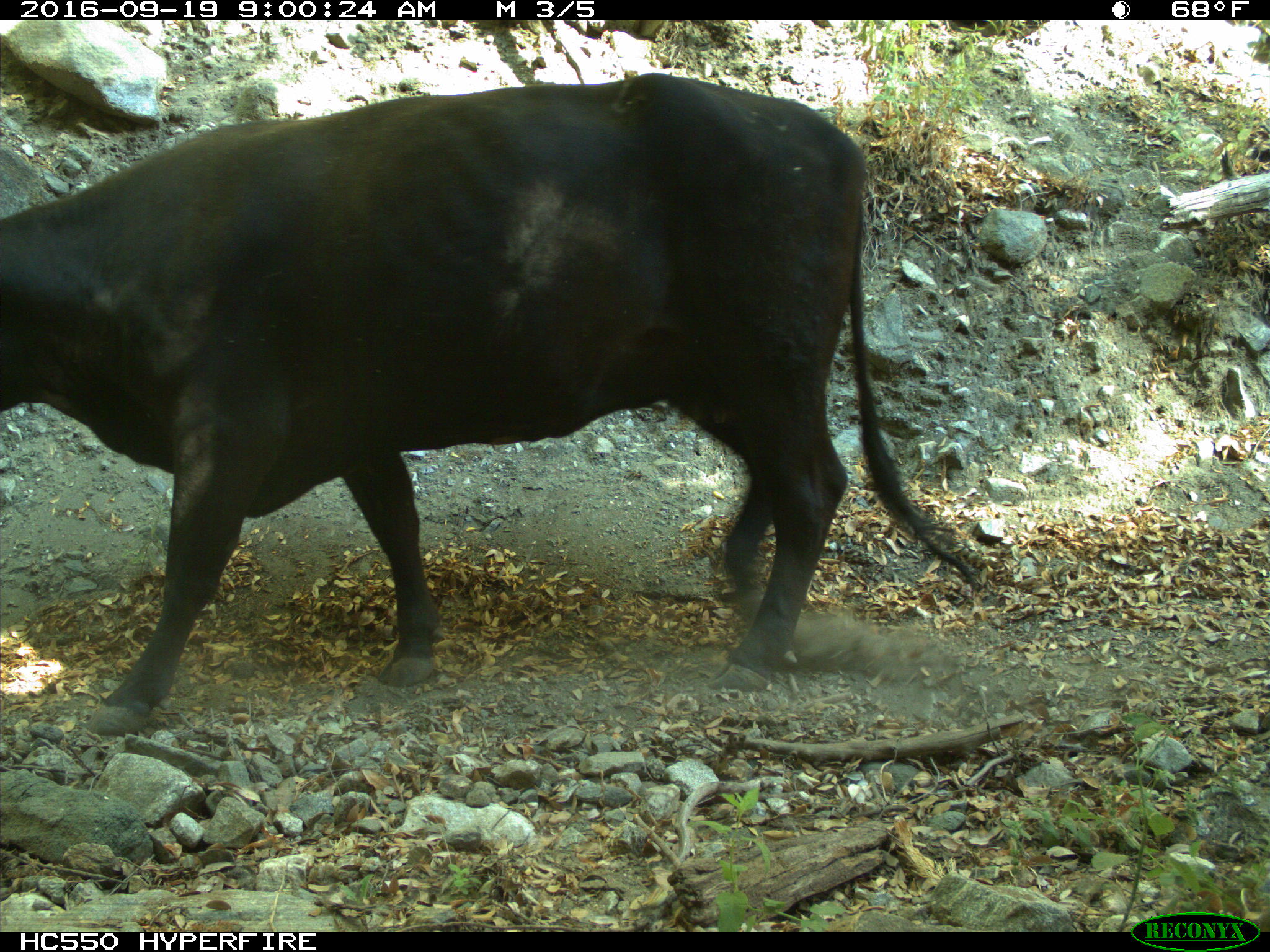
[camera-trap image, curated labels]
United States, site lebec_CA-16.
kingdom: Animalia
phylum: Chordata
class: Mammalia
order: Artiodactyla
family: Bovidae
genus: Bos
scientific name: Bos taurus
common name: domestic cow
Bos taurus (domestic cow).